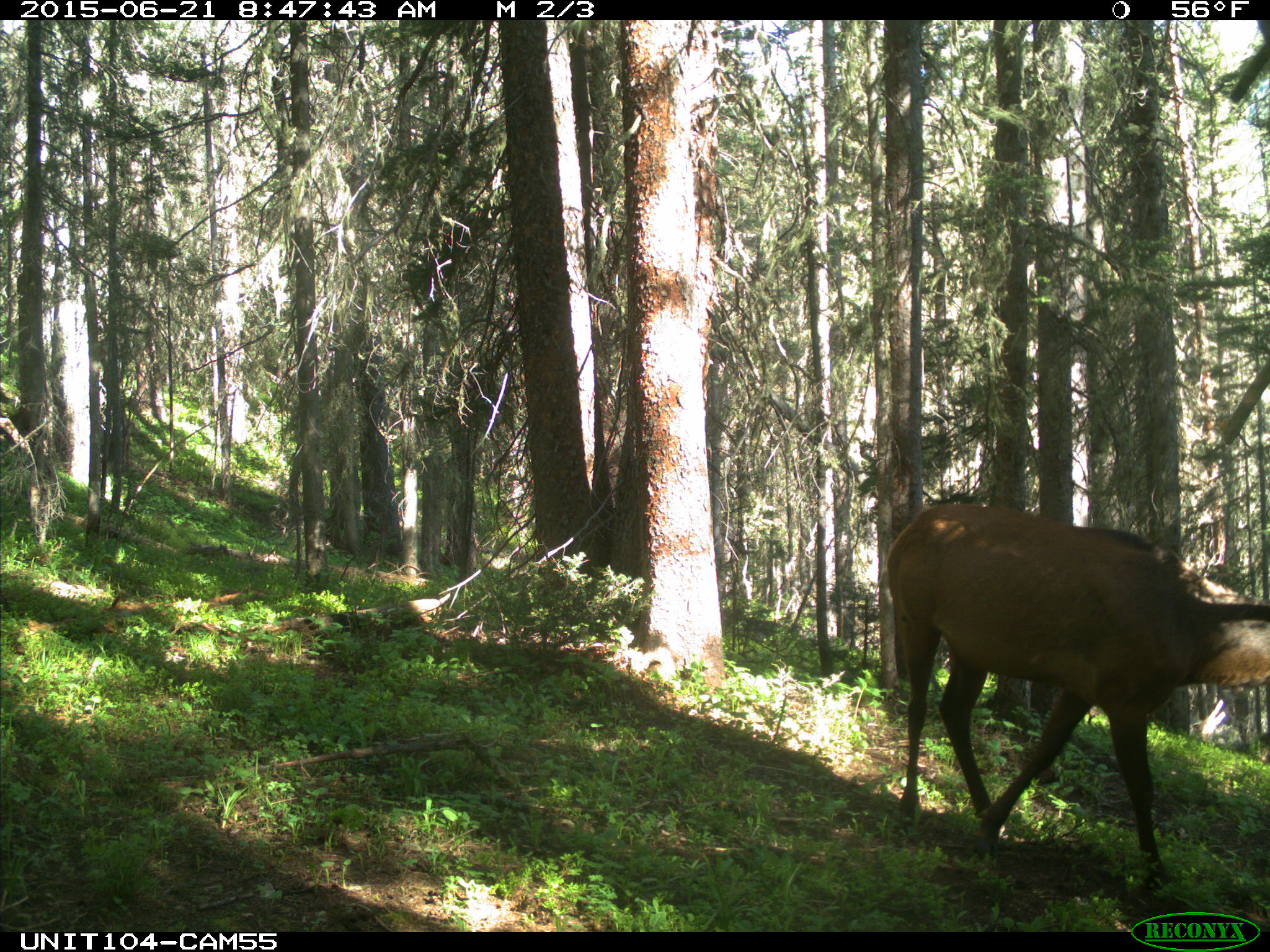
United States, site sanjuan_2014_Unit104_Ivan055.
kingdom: Animalia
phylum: Chordata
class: Mammalia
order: Artiodactyla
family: Cervidae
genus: Cervus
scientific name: Cervus elaphus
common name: red deer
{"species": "Cervus elaphus (red deer)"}